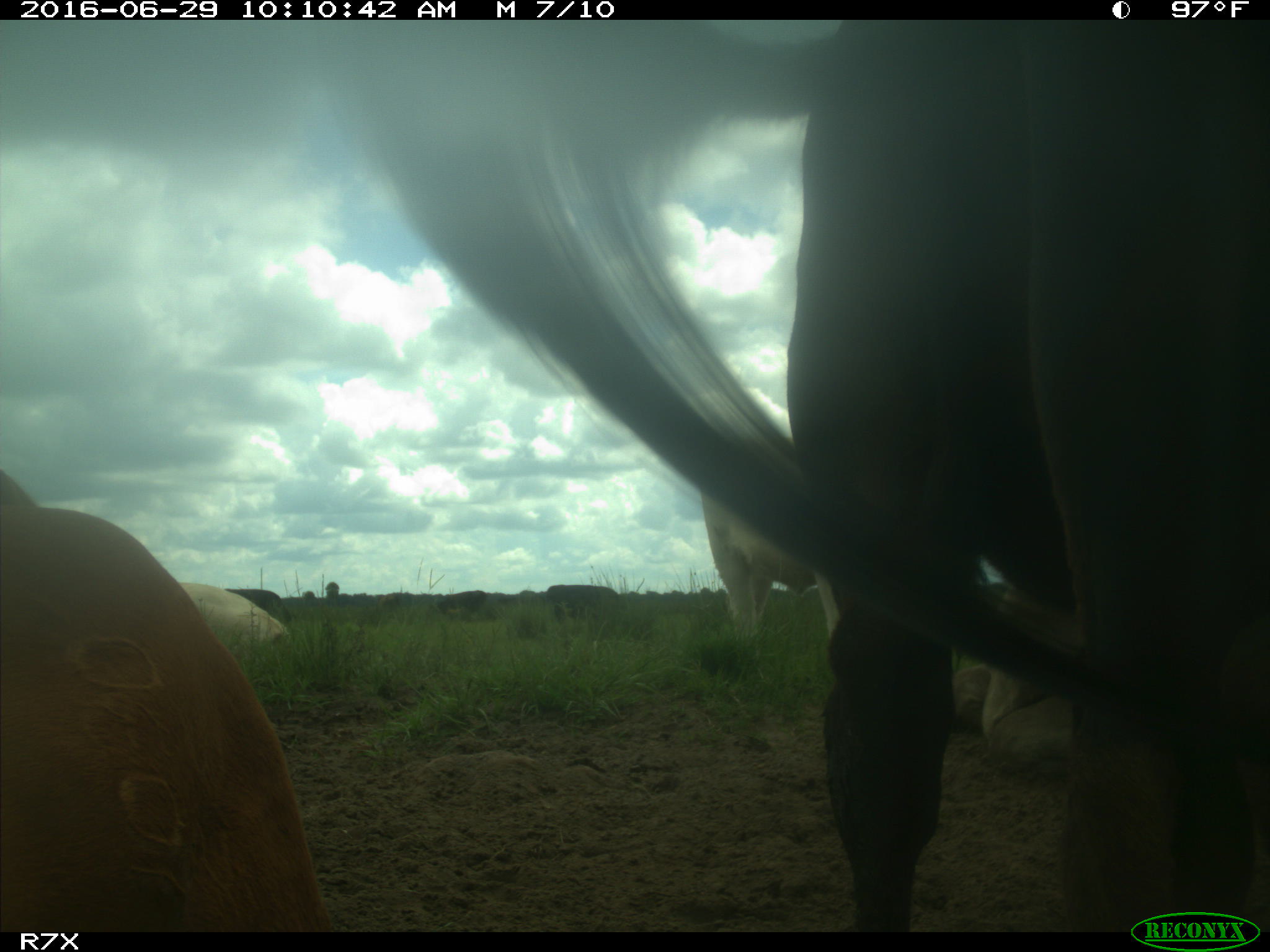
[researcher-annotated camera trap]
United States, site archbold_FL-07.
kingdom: Animalia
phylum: Chordata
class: Mammalia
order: Artiodactyla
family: Bovidae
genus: Bos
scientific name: Bos taurus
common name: domestic cow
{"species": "Bos taurus (domestic cow)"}